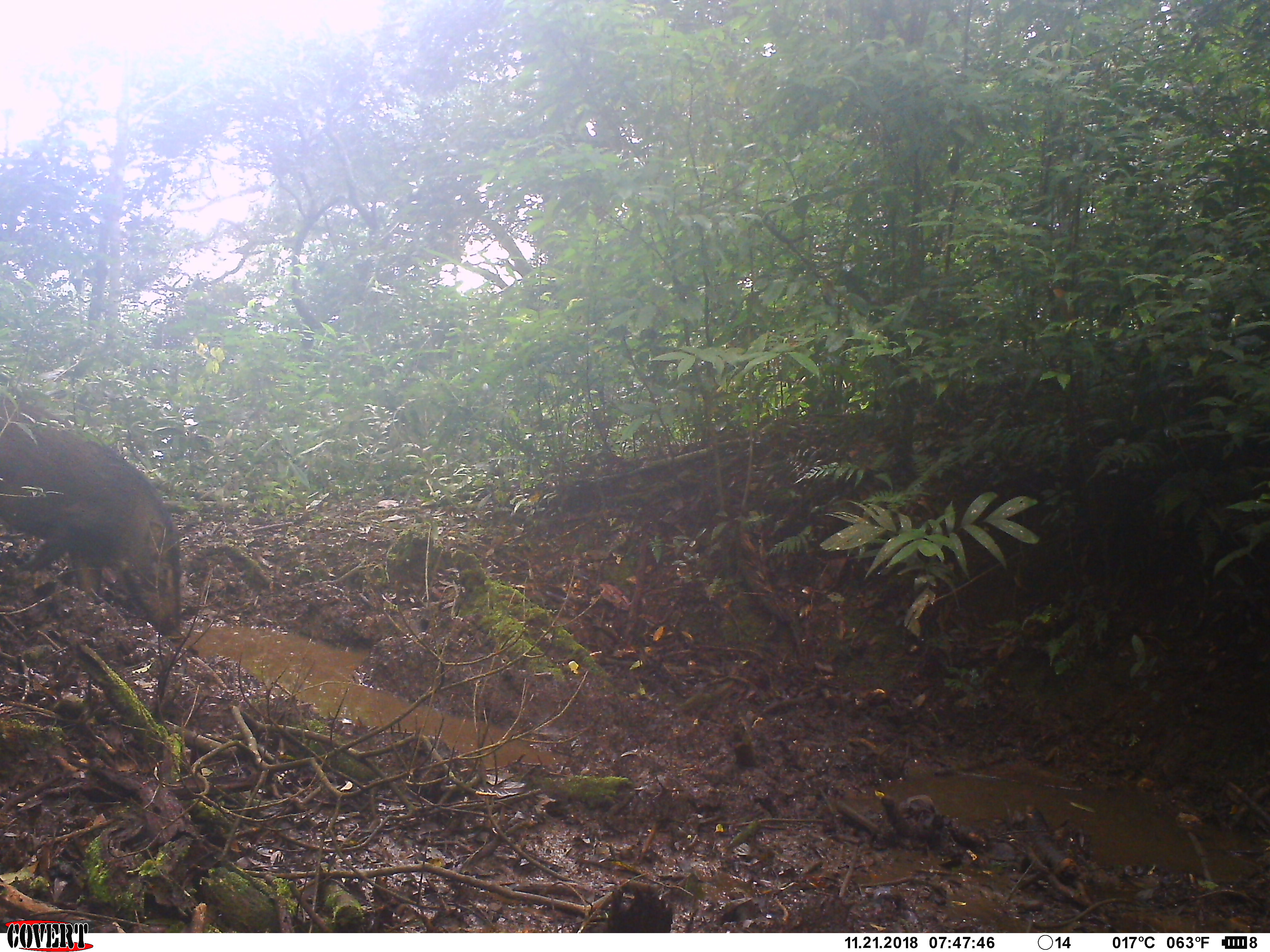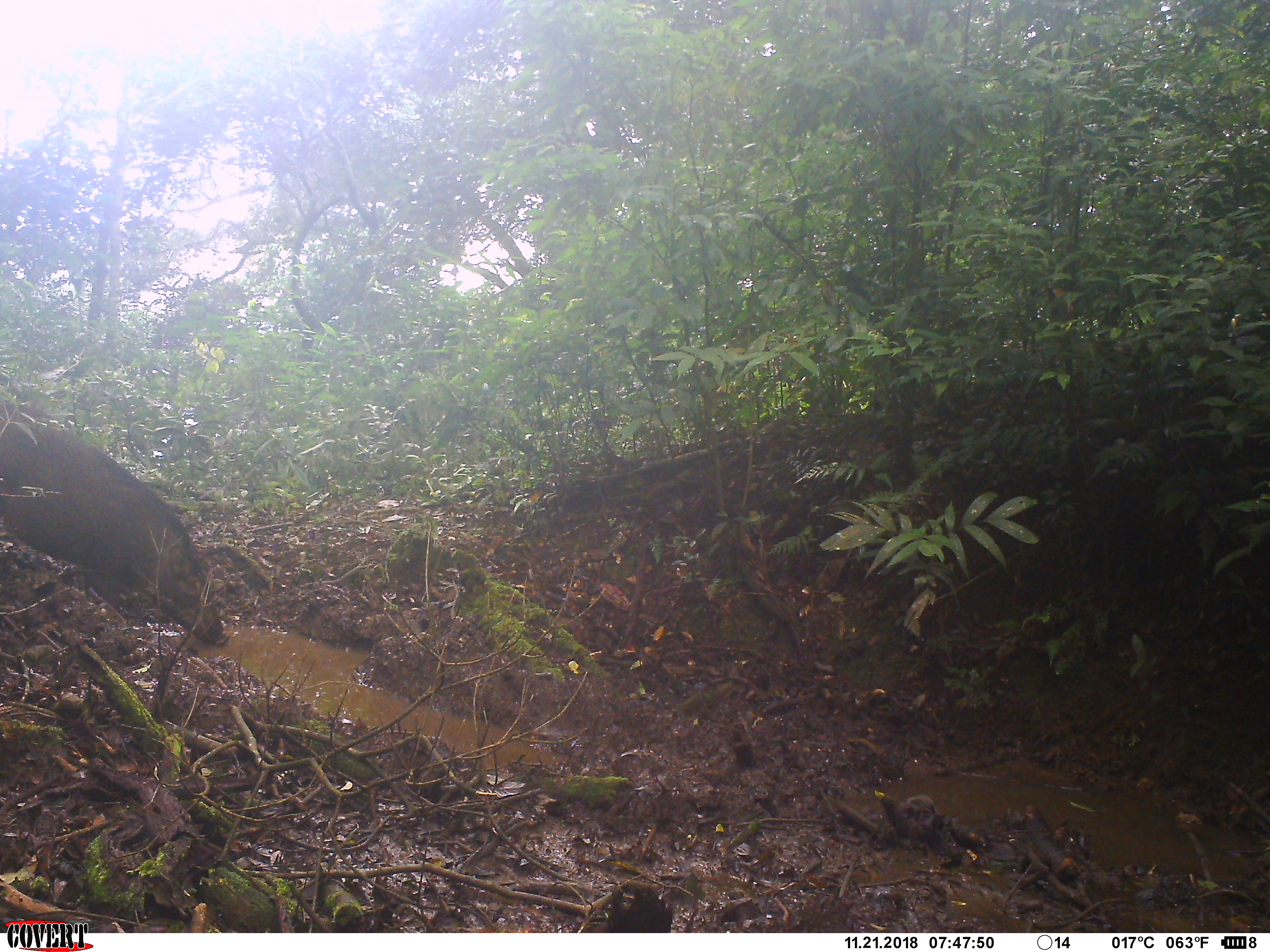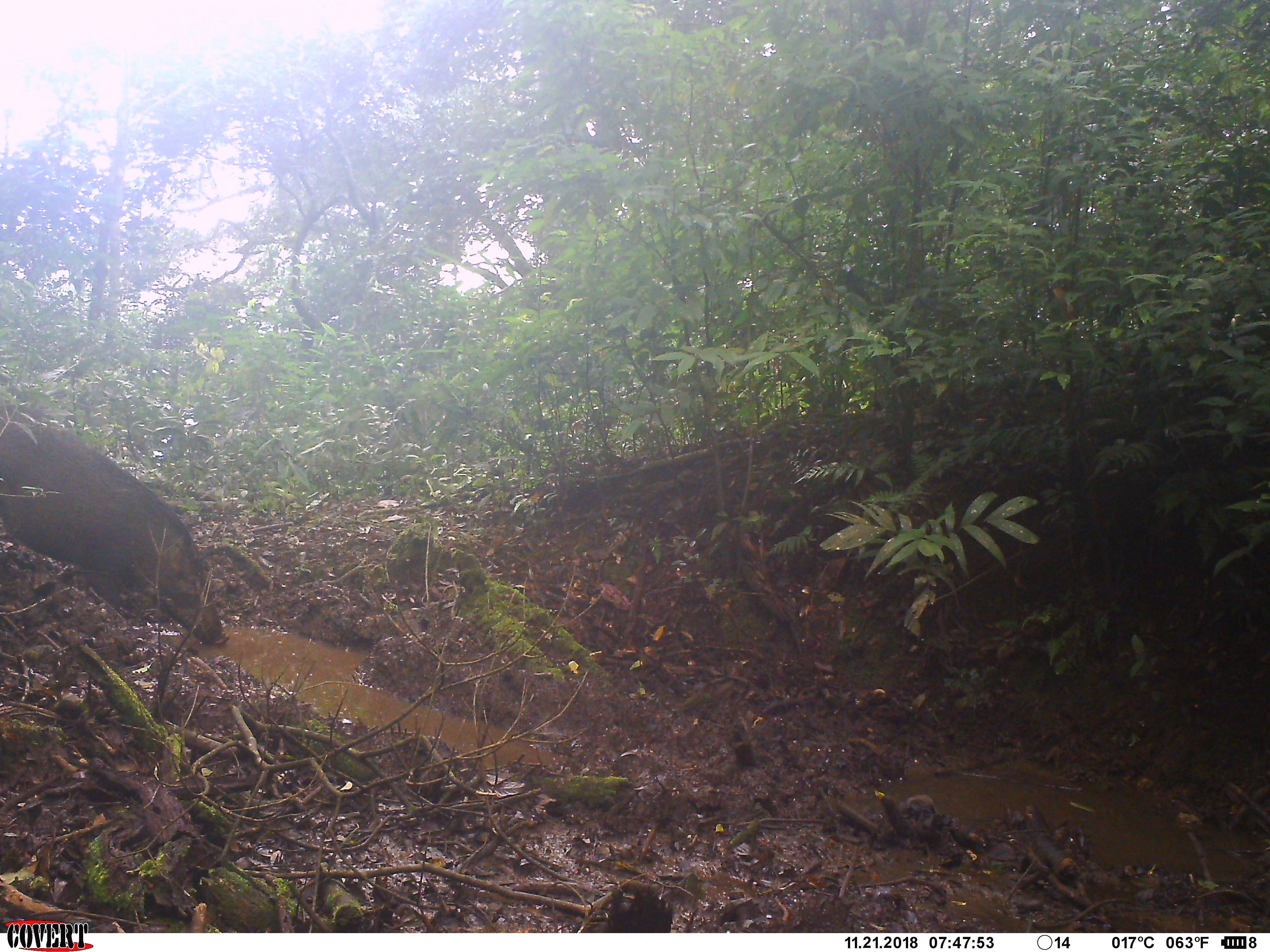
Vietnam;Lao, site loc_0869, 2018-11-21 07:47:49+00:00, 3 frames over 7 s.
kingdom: Animalia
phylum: Chordata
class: Mammalia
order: Artiodactyla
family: Suidae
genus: Sus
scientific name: Sus scrofa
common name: eurasian wild pig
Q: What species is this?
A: Eurasian wild pig (Sus scrofa).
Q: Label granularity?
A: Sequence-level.